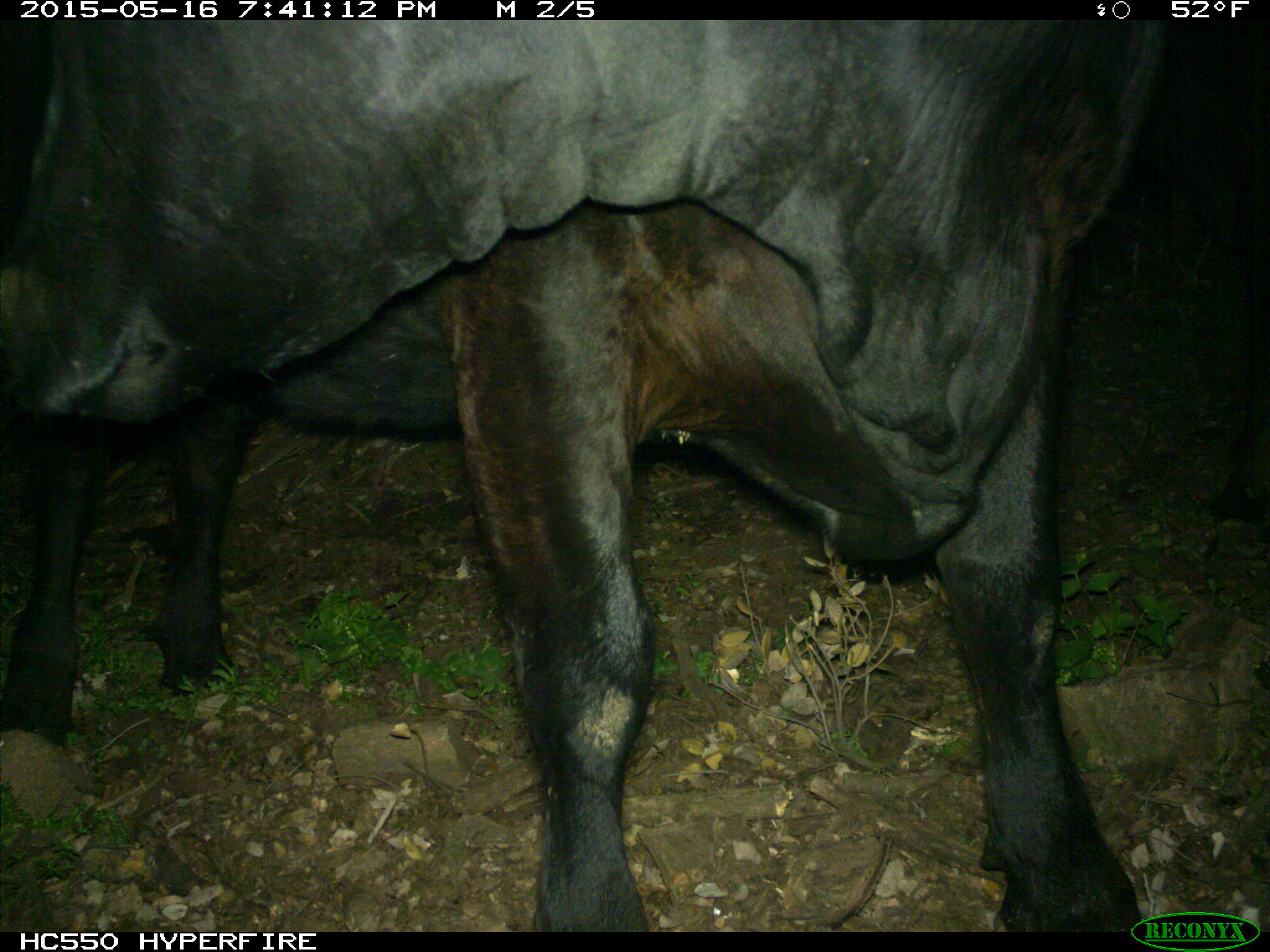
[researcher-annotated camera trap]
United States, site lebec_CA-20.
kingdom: Animalia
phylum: Chordata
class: Mammalia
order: Artiodactyla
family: Bovidae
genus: Bos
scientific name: Bos taurus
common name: domestic cow